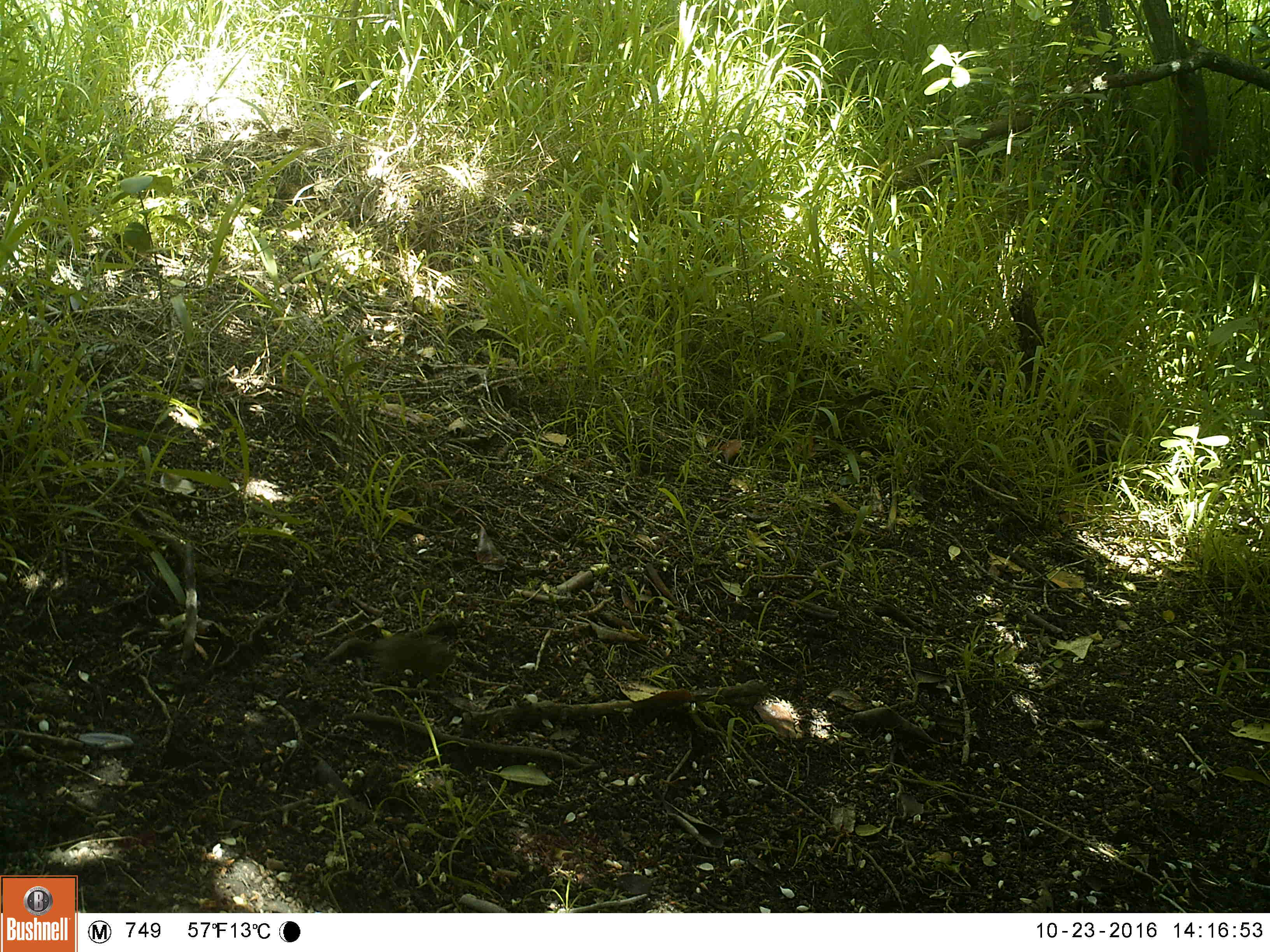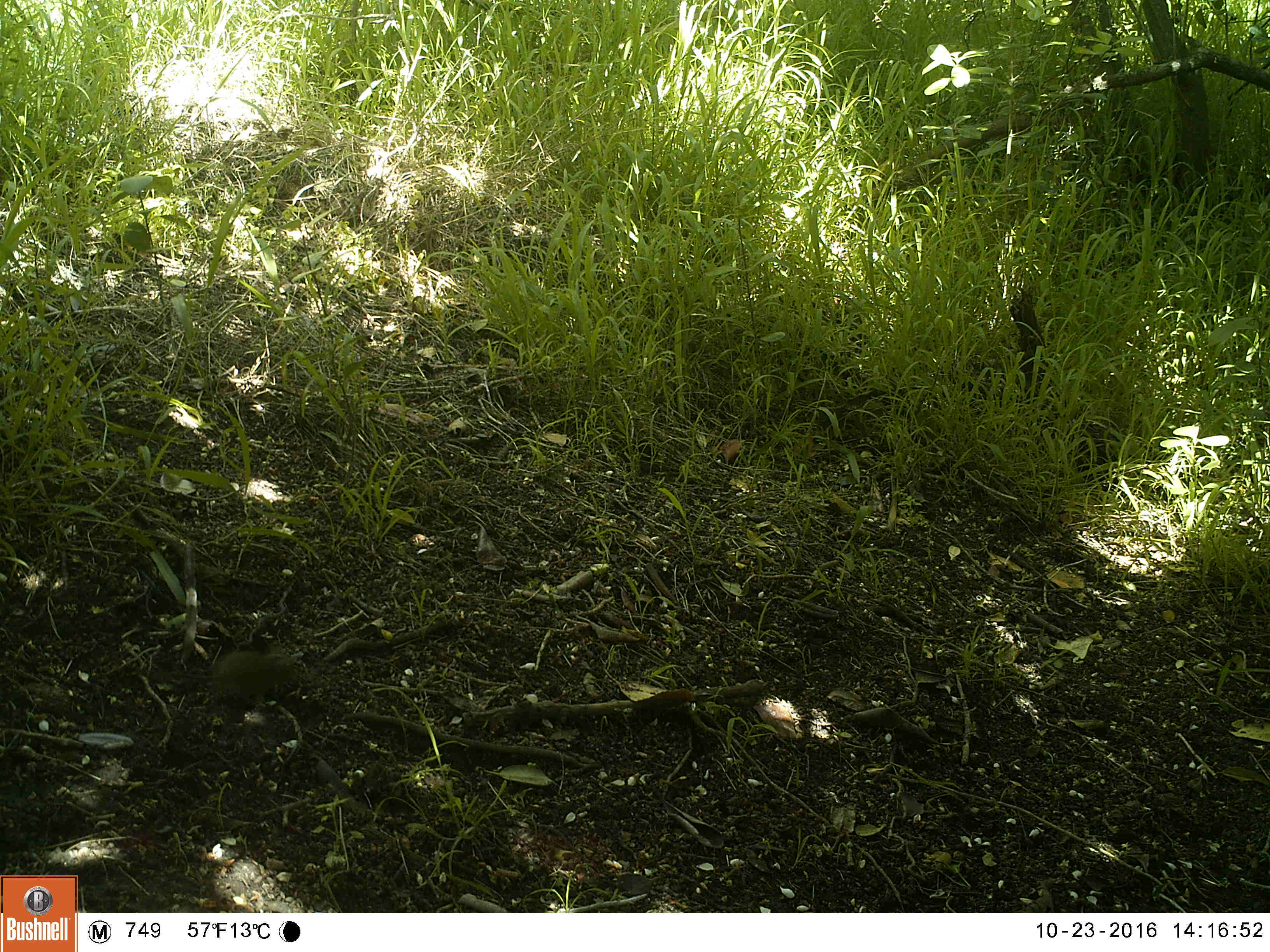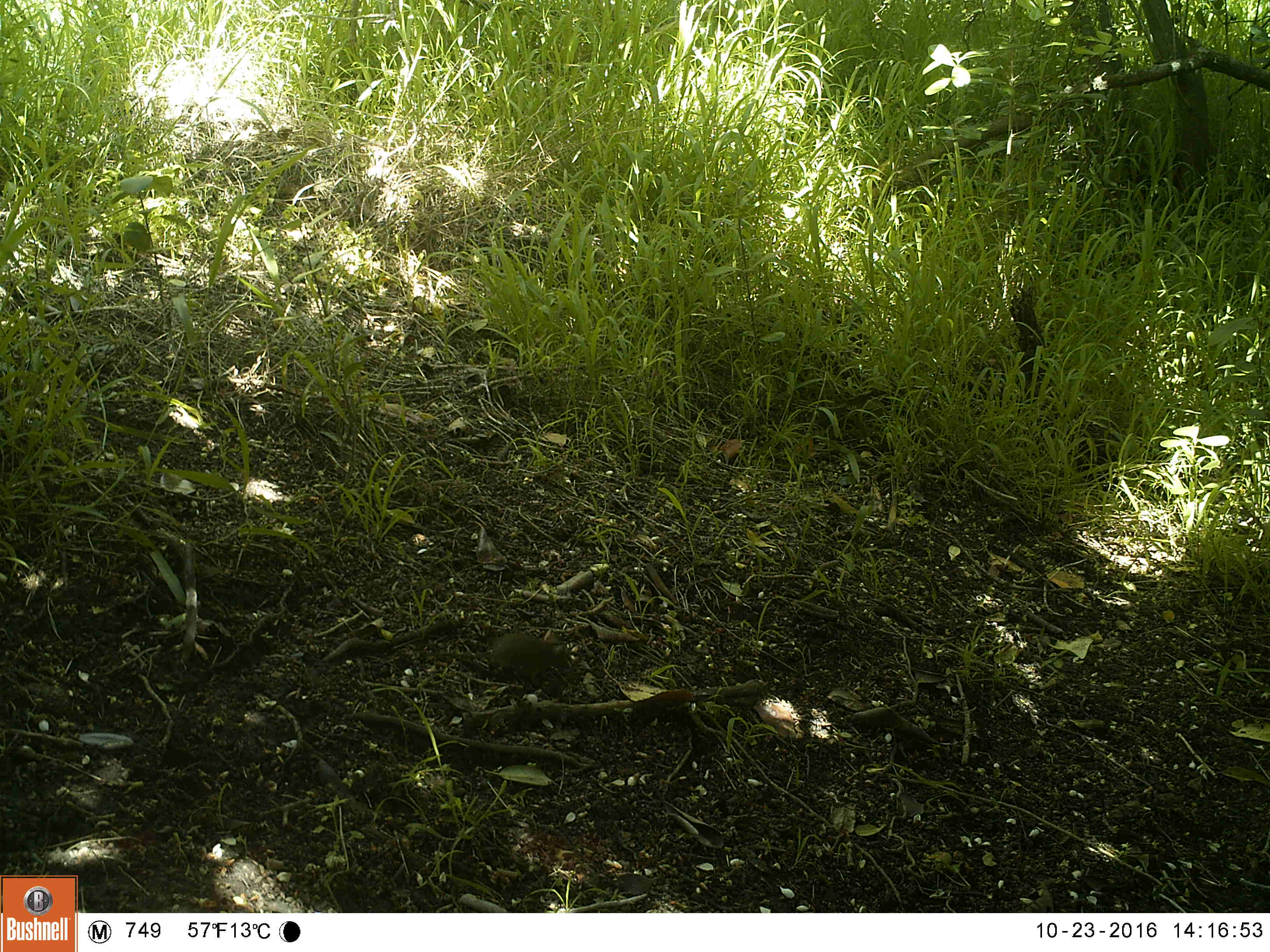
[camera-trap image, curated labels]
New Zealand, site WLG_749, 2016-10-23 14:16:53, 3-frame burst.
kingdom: Animalia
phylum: Chordata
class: Mammalia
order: Rodentia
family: Muridae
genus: Mus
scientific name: Mus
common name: mouse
Mouse (Mus).